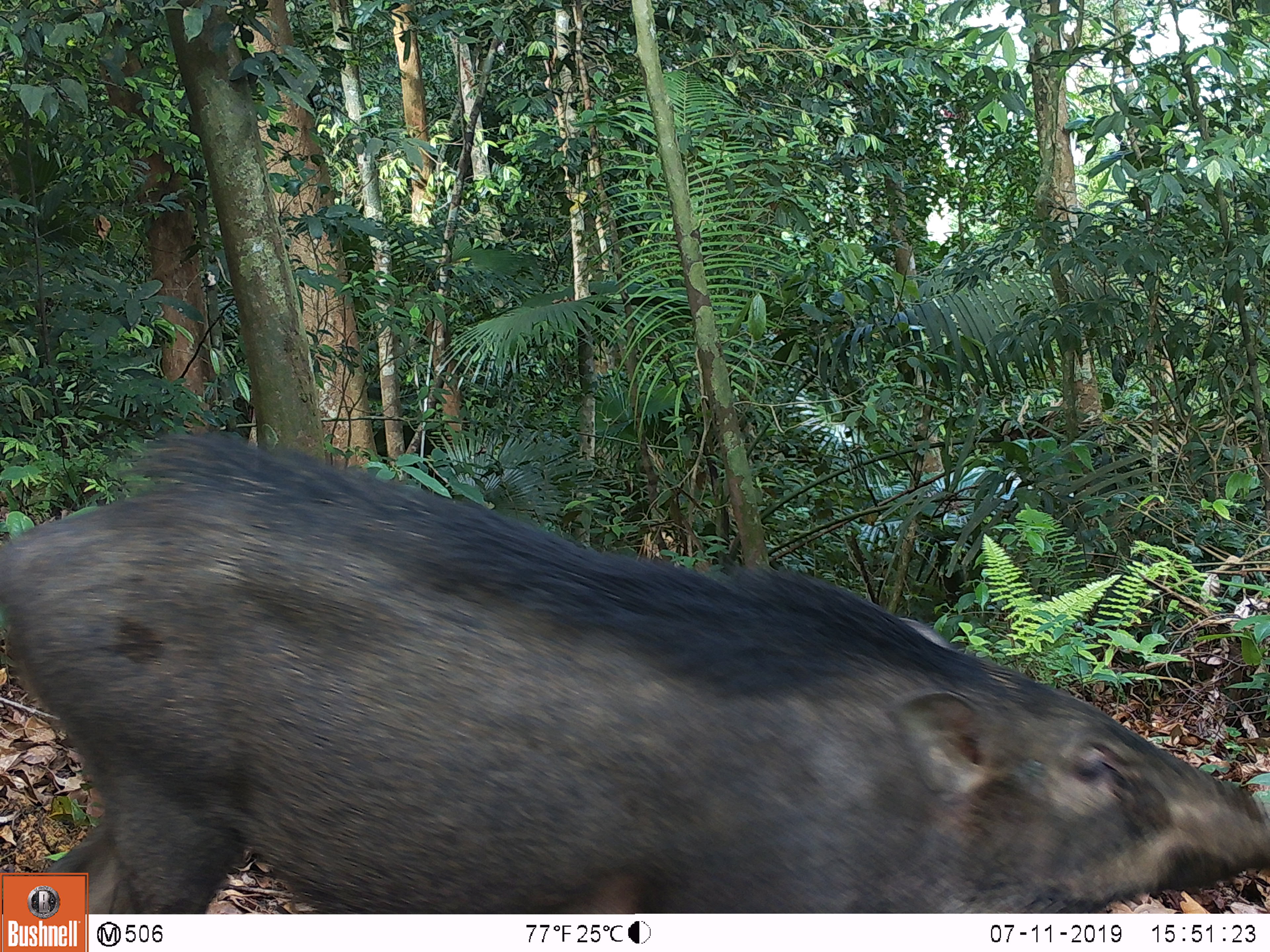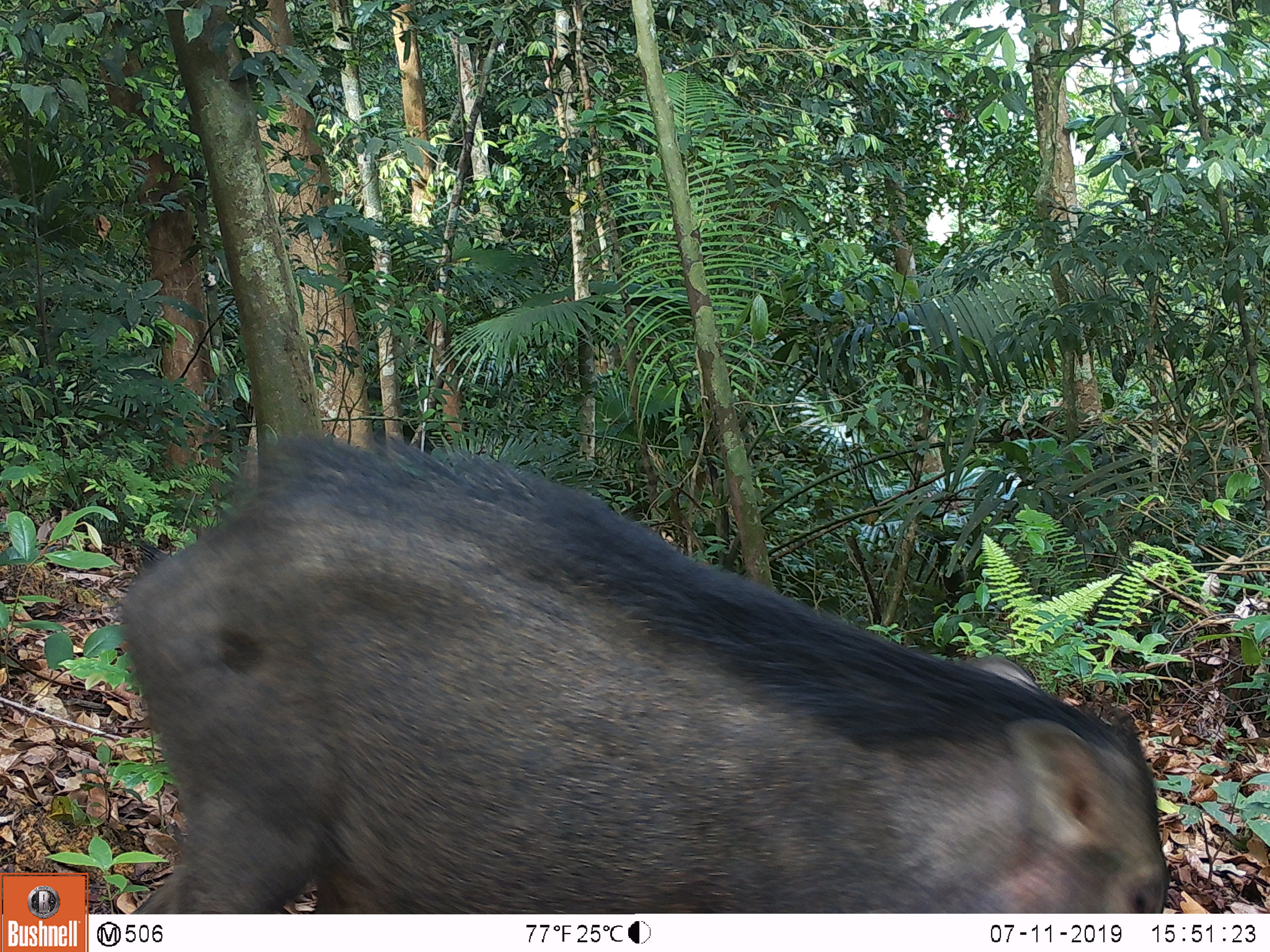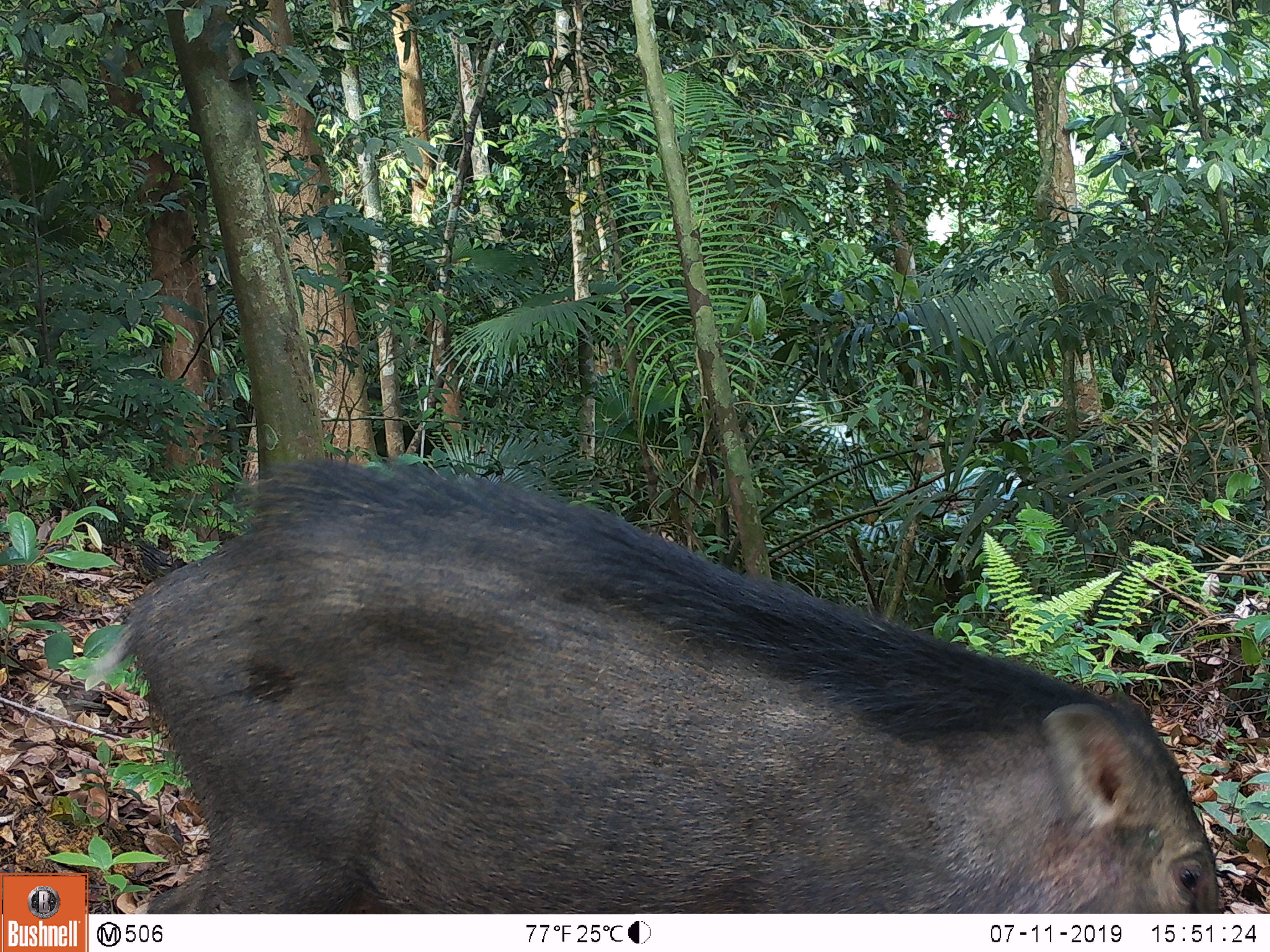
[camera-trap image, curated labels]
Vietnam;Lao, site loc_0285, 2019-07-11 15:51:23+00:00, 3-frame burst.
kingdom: Animalia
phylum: Chordata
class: Mammalia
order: Artiodactyla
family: Suidae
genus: Sus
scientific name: Sus scrofa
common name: eurasian wild pig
Eurasian wild pig (Sus scrofa). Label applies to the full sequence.